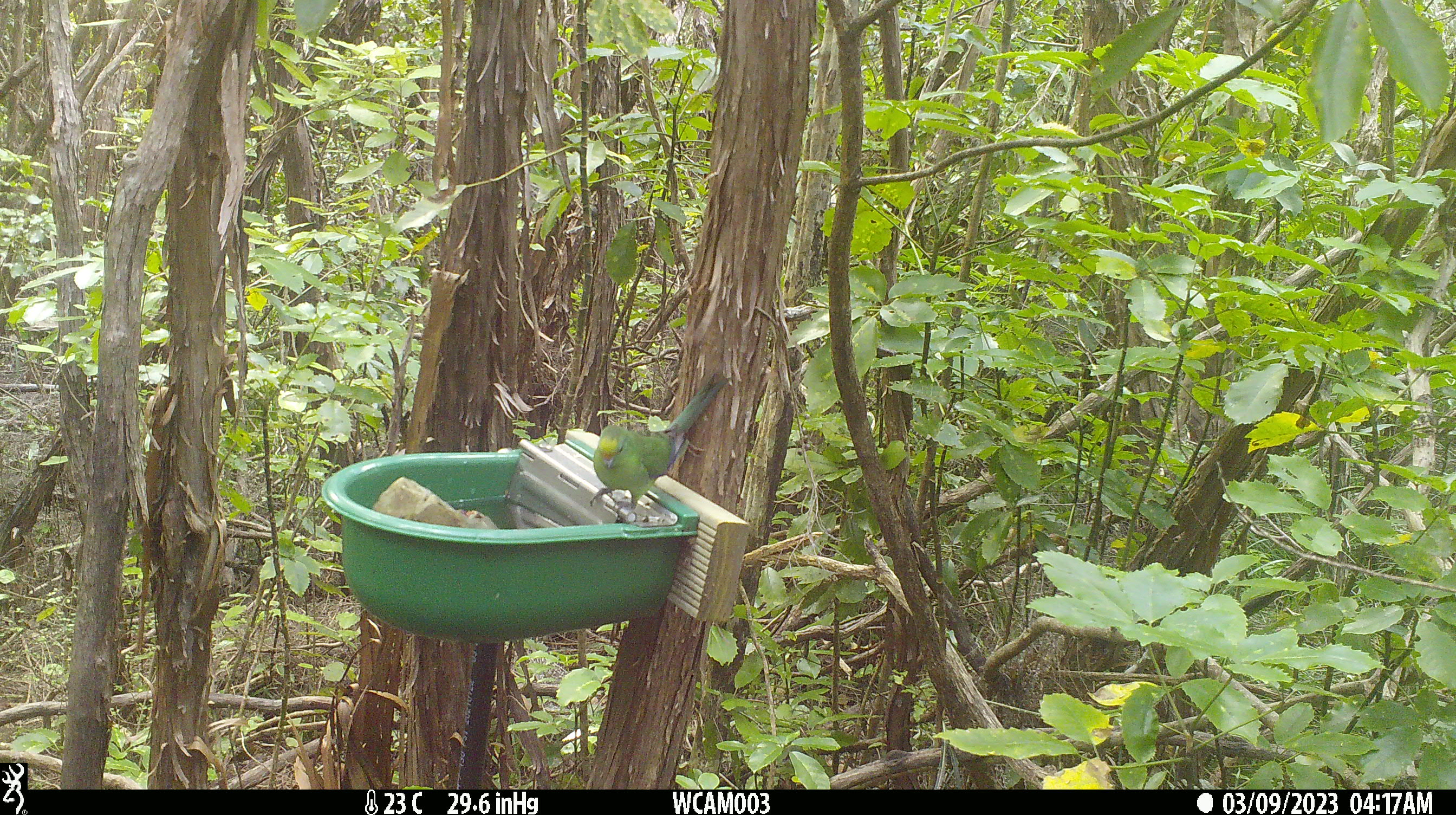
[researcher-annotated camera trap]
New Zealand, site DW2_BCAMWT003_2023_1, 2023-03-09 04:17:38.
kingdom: Animalia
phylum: Chordata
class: Aves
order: Psittaciformes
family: Psittaculidae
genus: Cyanoramphus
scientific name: Cyanoramphus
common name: parakeet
Parakeet (Cyanoramphus).